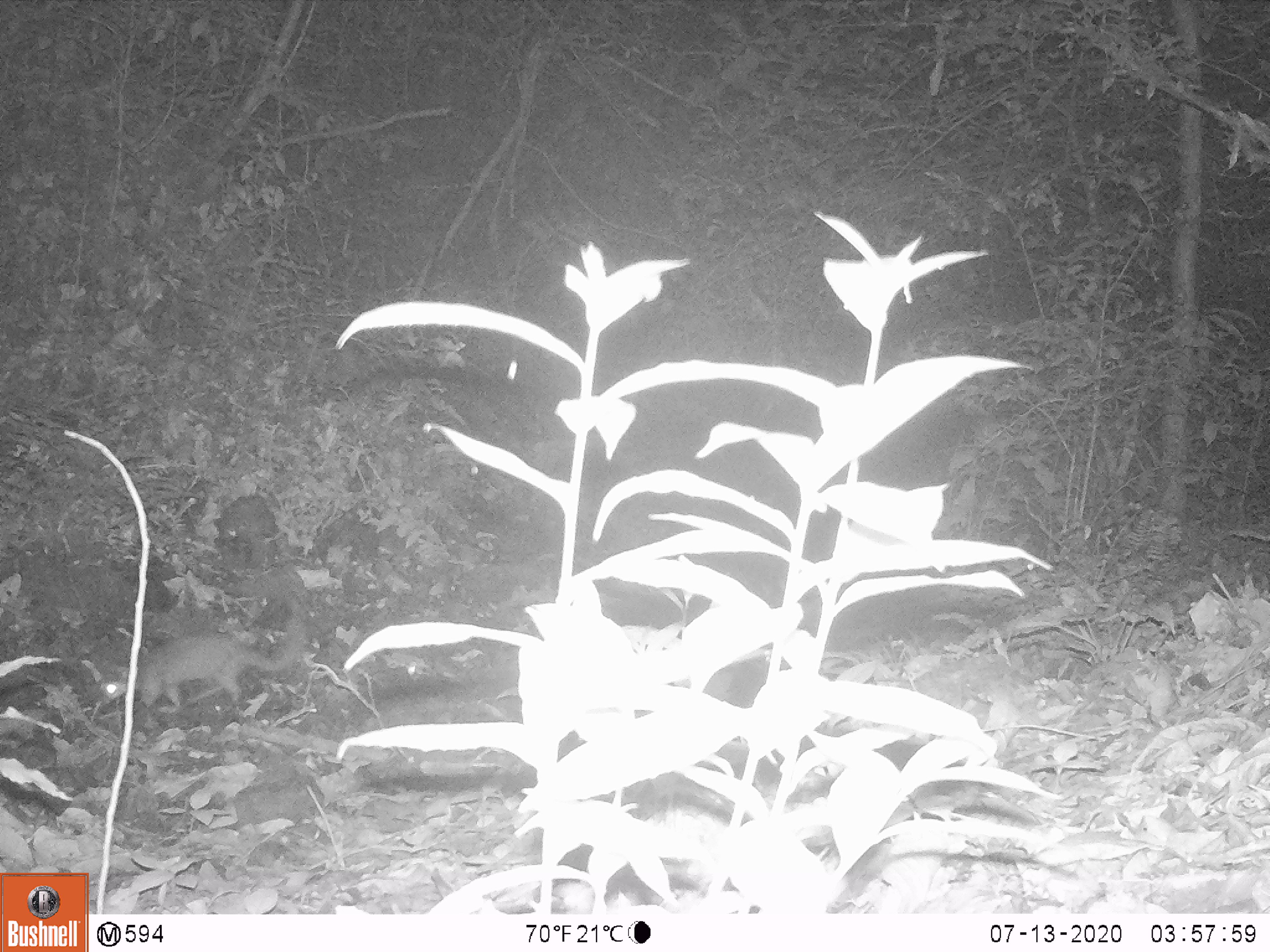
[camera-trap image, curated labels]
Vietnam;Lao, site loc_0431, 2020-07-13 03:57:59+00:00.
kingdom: Animalia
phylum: Chordata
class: Mammalia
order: Carnivora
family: Mustelidae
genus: Melogale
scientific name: Melogale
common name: ferret badger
Ferret badger (Melogale). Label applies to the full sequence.